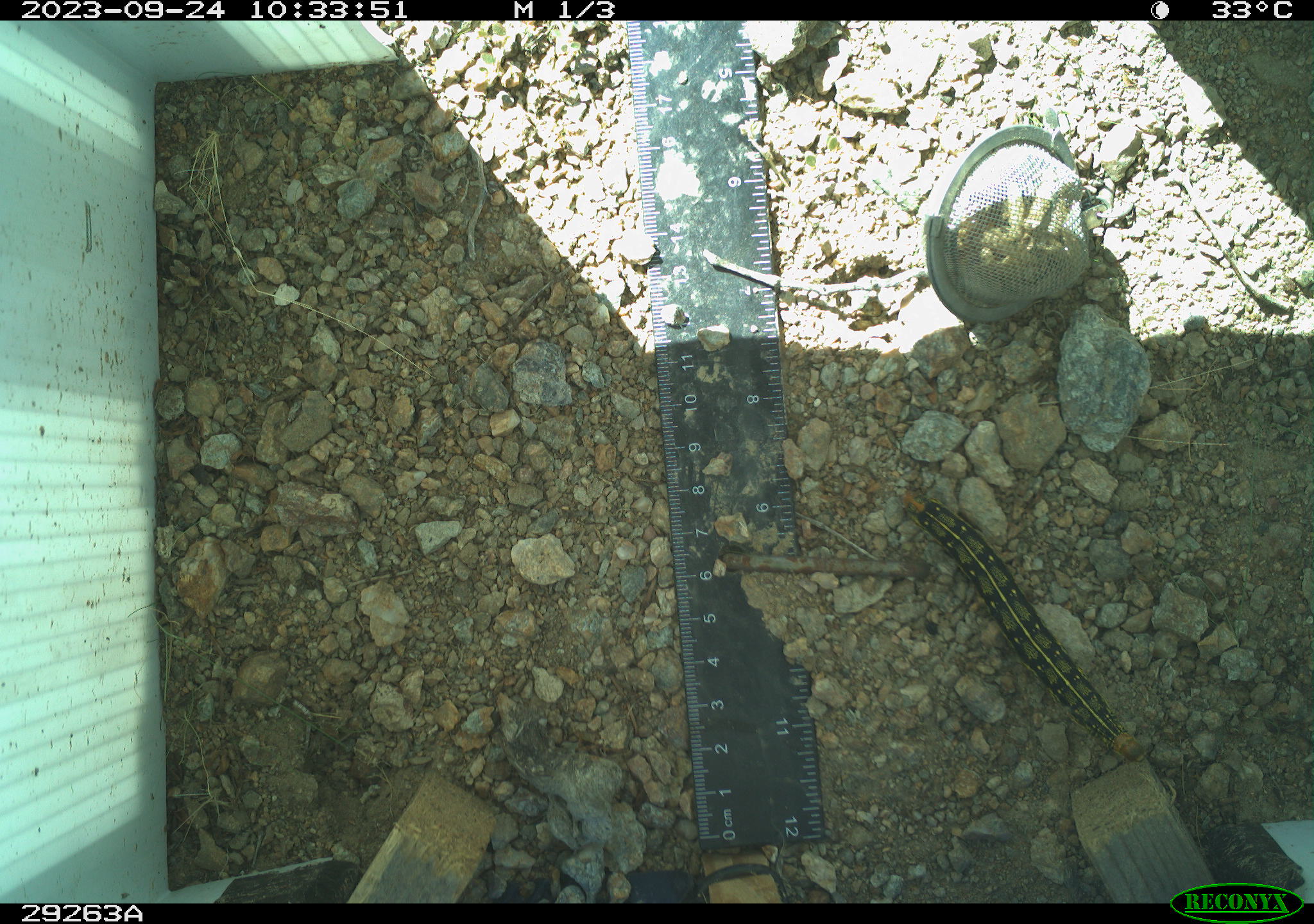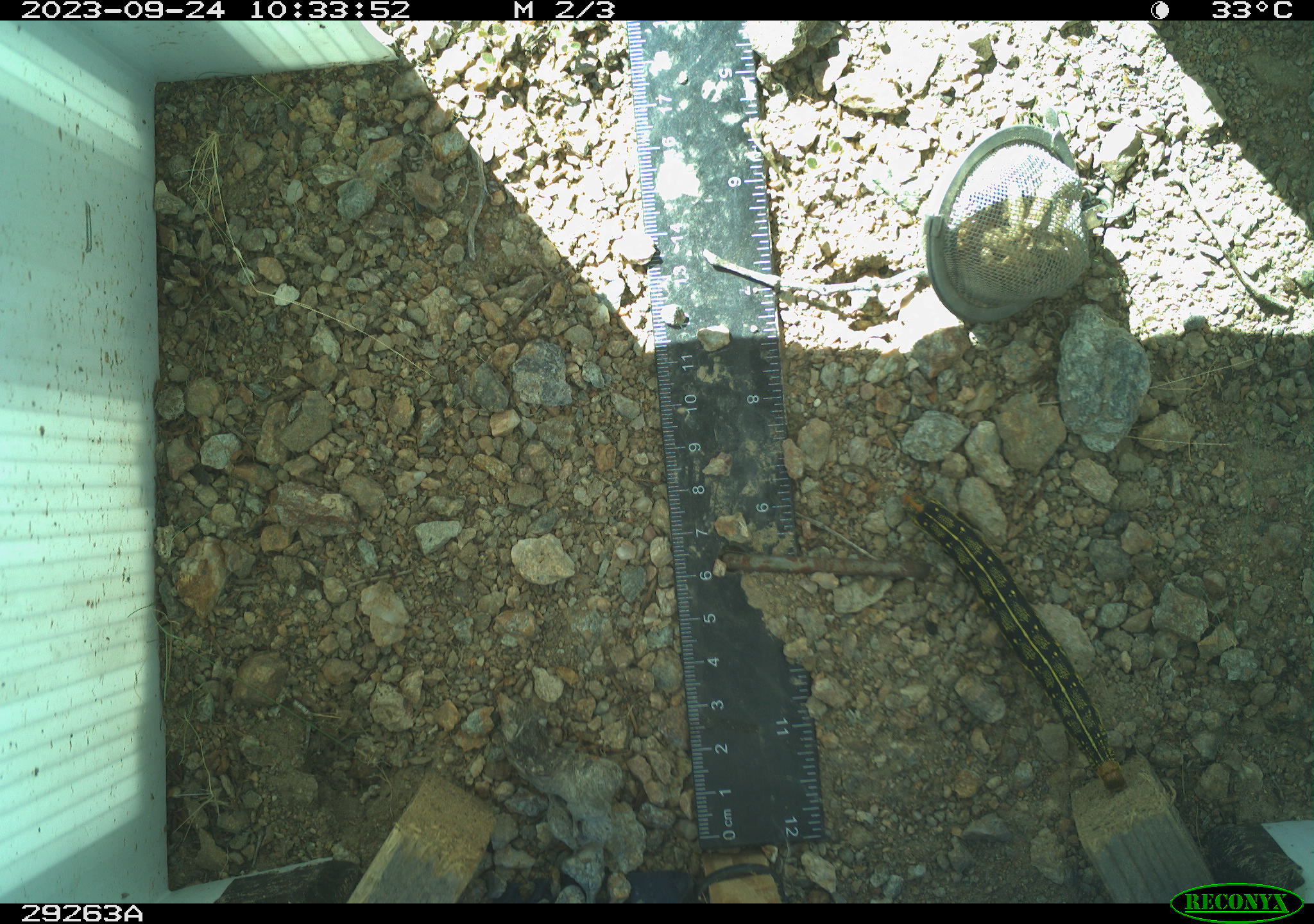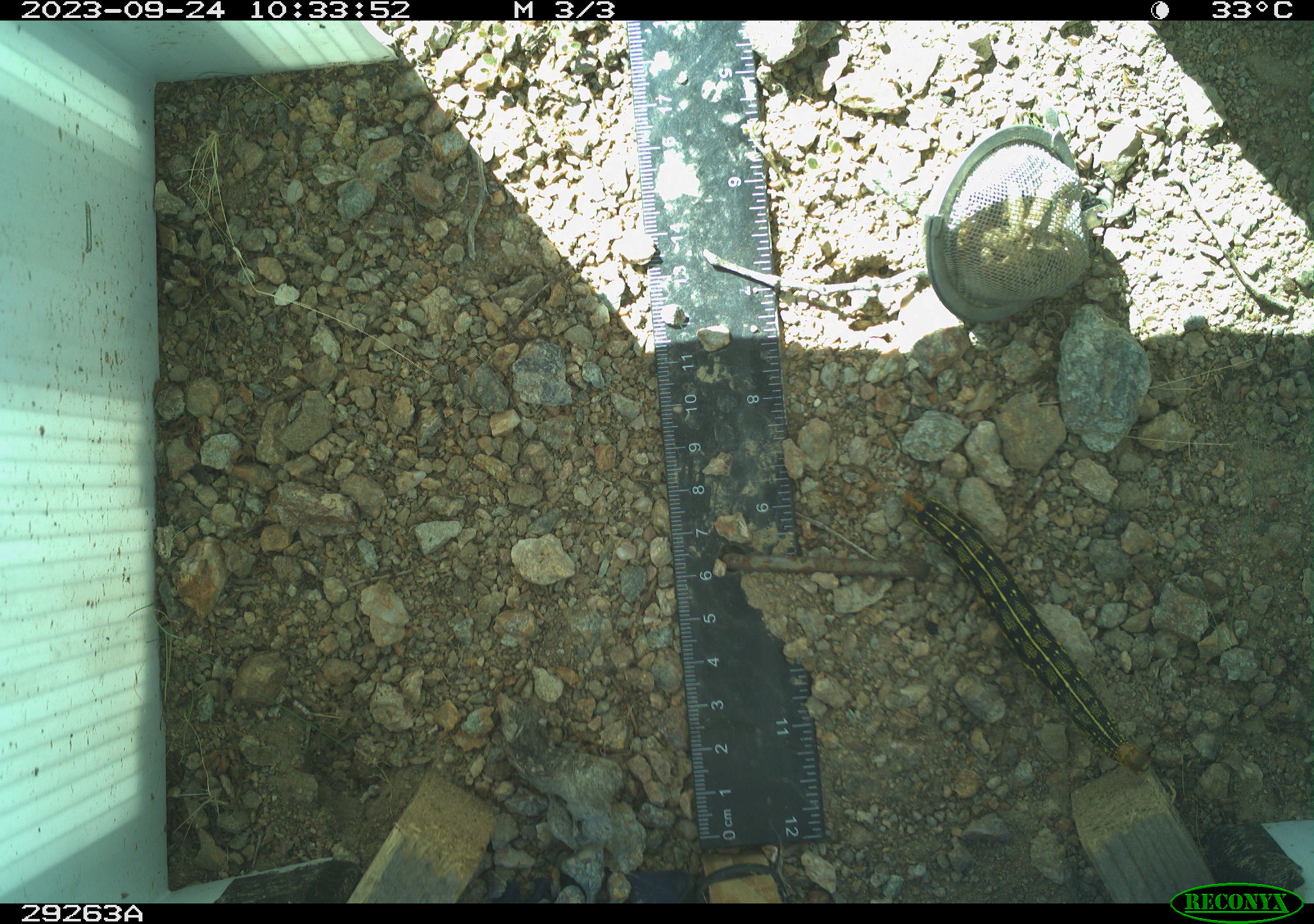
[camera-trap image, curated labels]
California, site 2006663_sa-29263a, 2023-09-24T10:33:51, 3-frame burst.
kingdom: Animalia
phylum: Arthropoda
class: Insecta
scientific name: Insecta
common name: insect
Insect (Insecta).